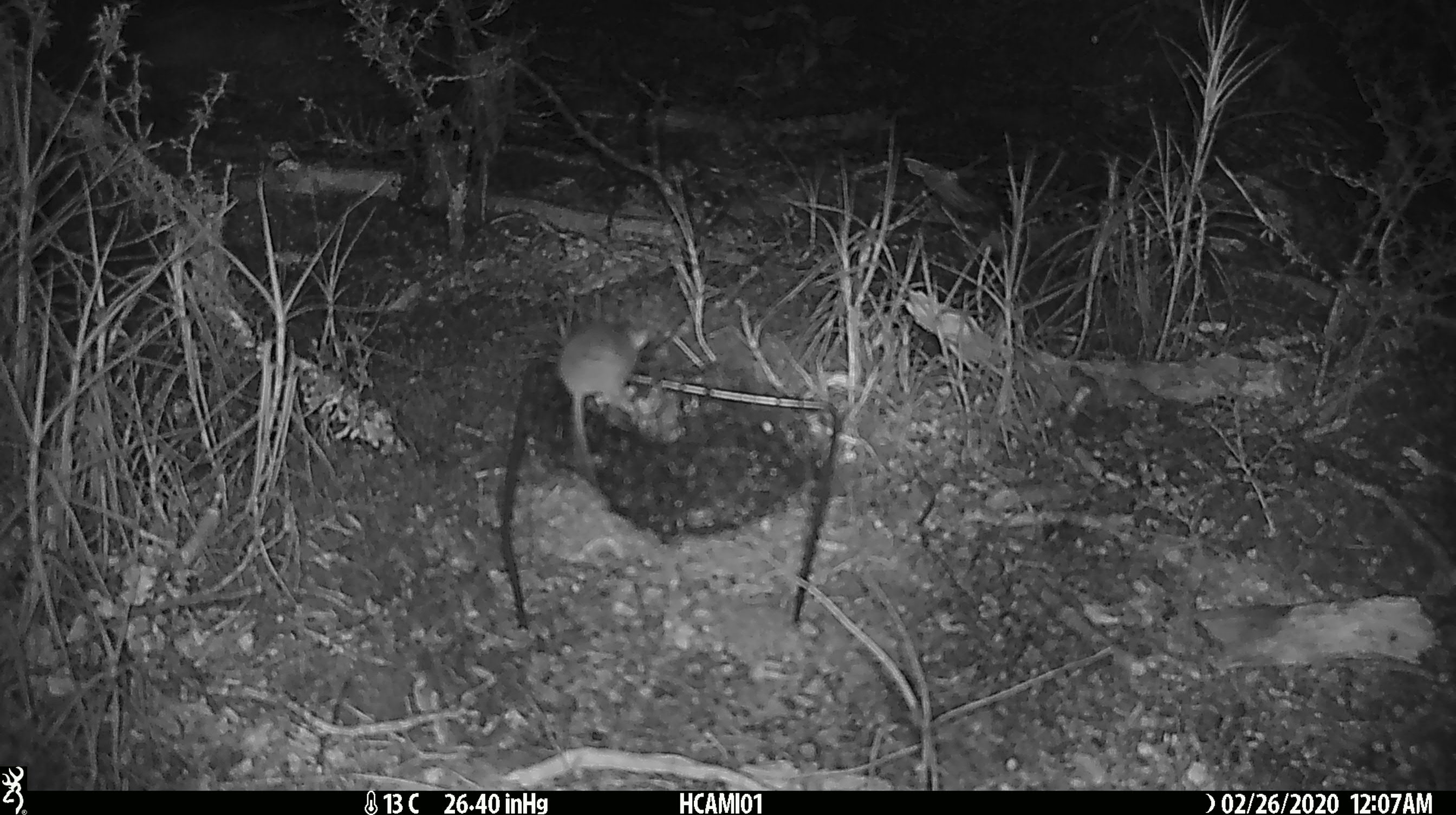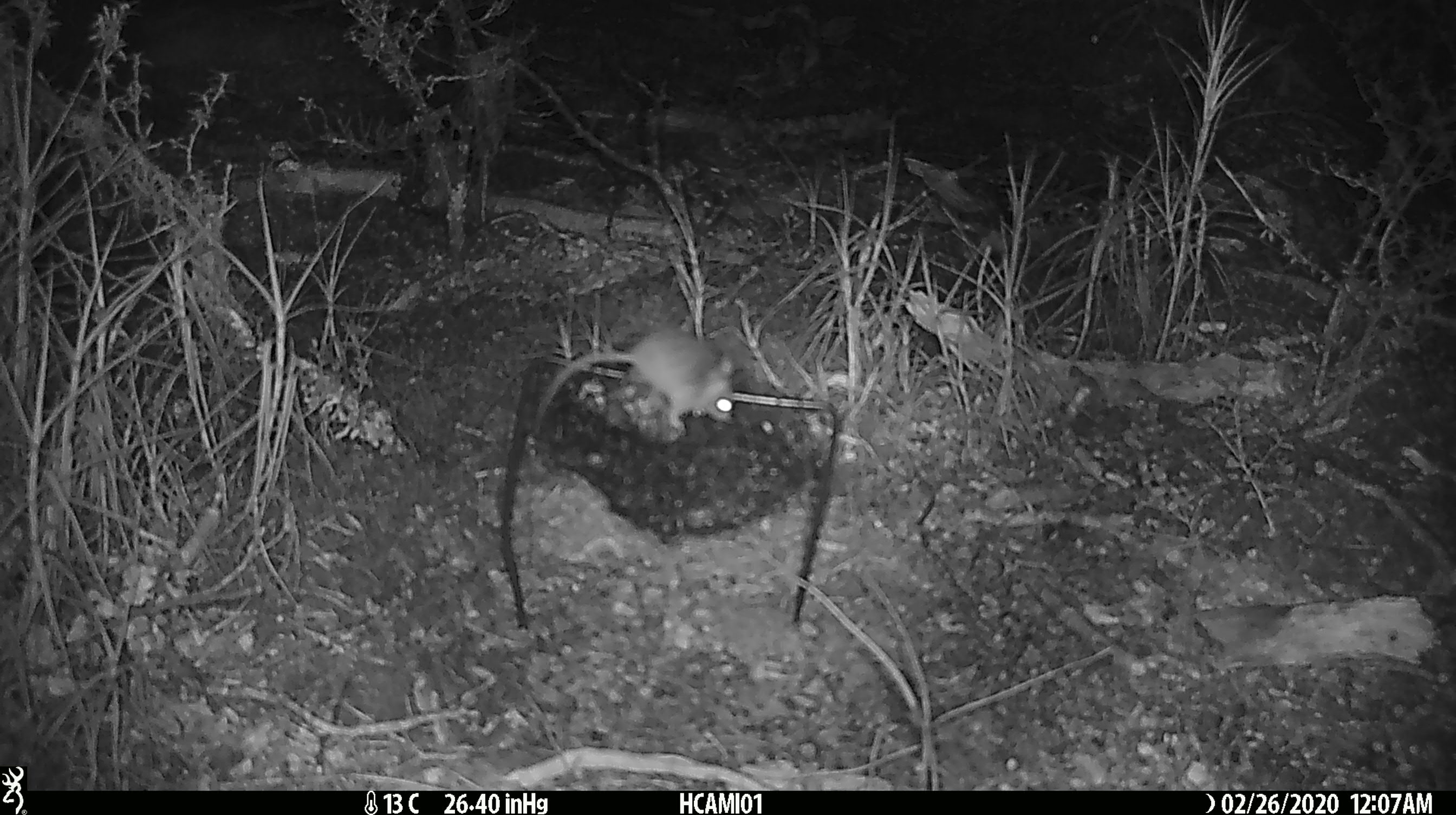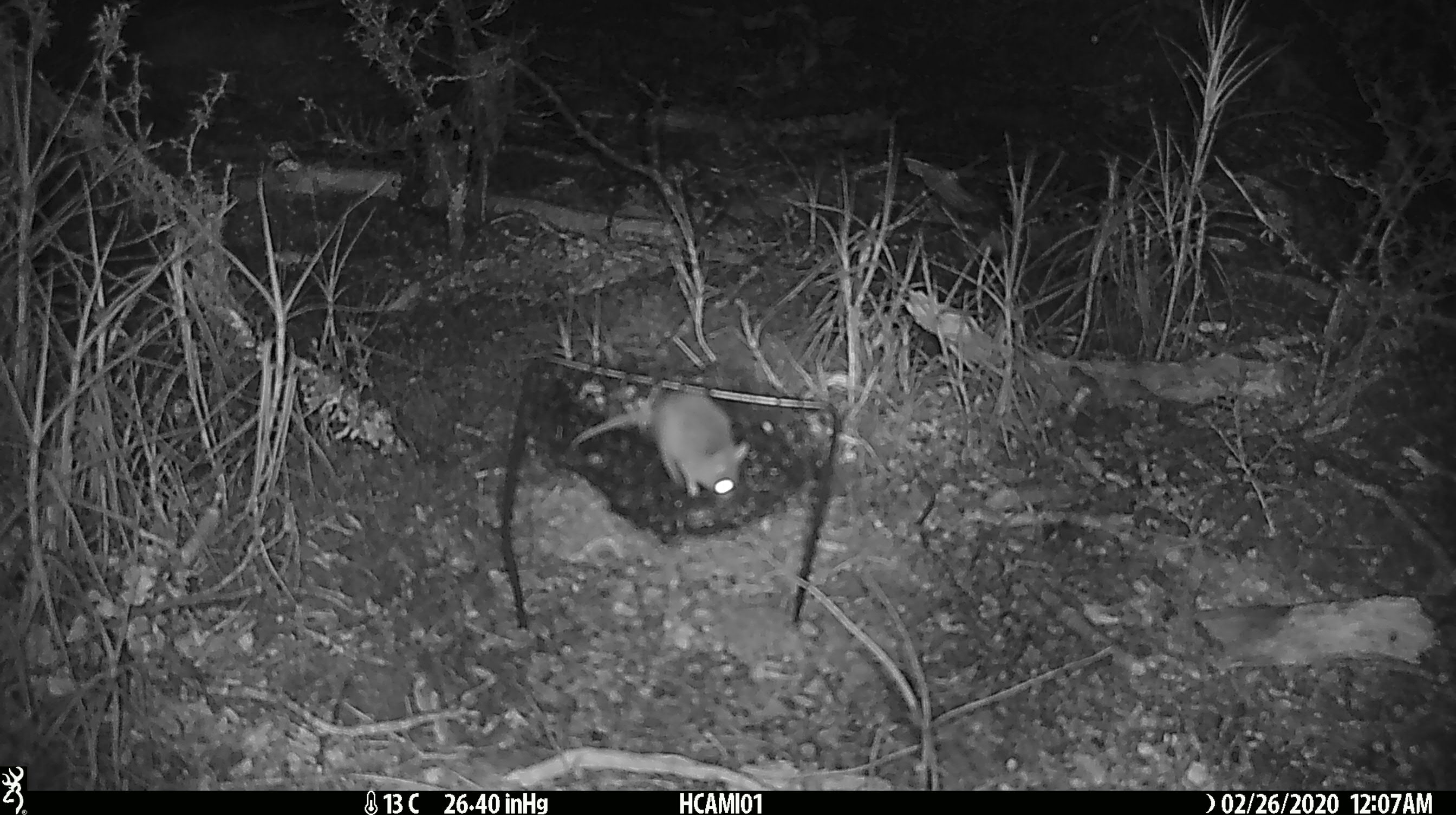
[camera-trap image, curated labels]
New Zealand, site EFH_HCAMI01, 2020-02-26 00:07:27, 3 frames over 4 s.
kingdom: Animalia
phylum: Chordata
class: Mammalia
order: Rodentia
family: Muridae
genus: Mus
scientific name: Mus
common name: mouse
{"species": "mouse (Mus)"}